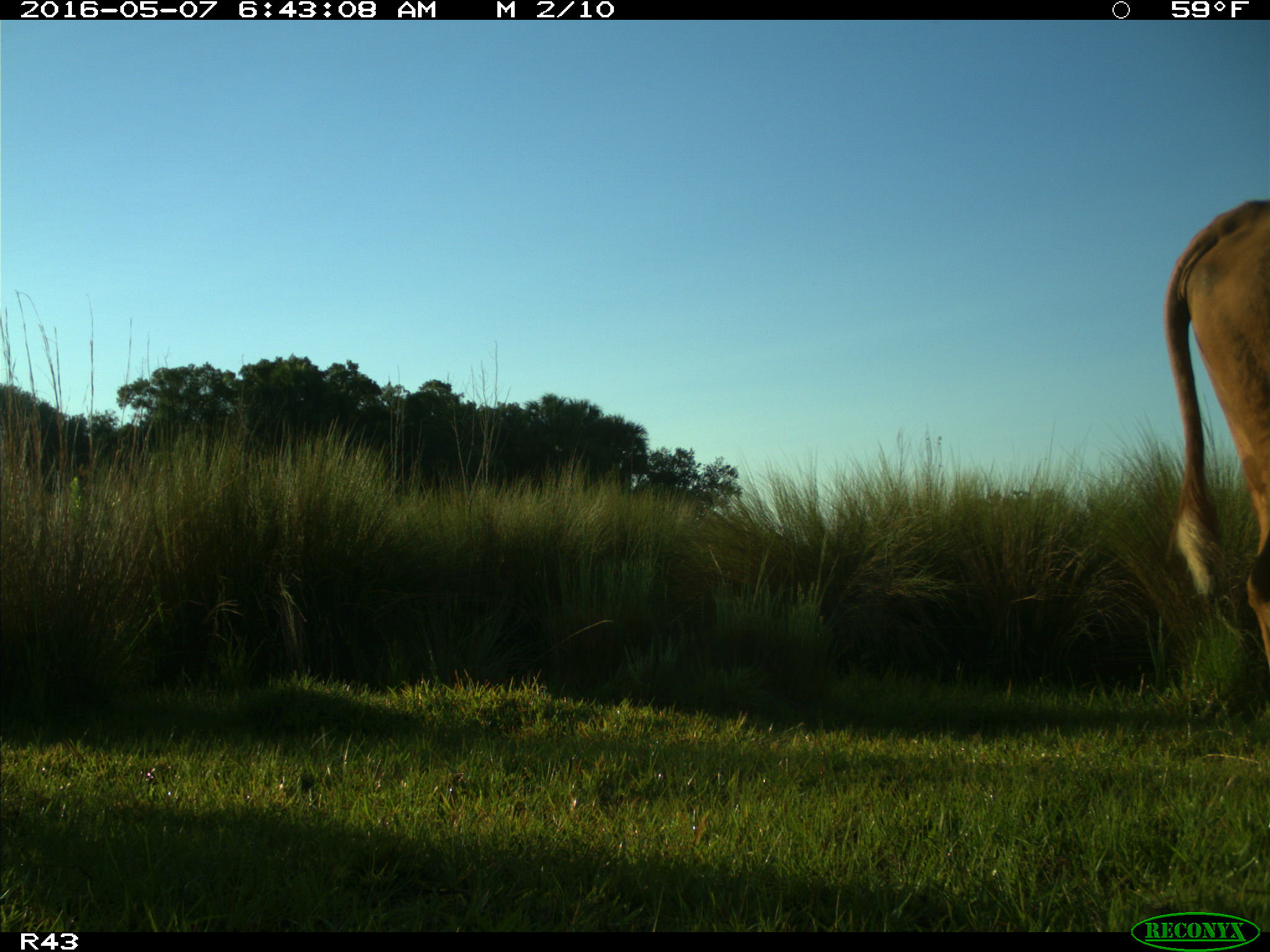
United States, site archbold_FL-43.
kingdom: Animalia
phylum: Chordata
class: Mammalia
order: Artiodactyla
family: Bovidae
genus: Bos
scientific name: Bos taurus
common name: domestic cow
Bos taurus (domestic cow).